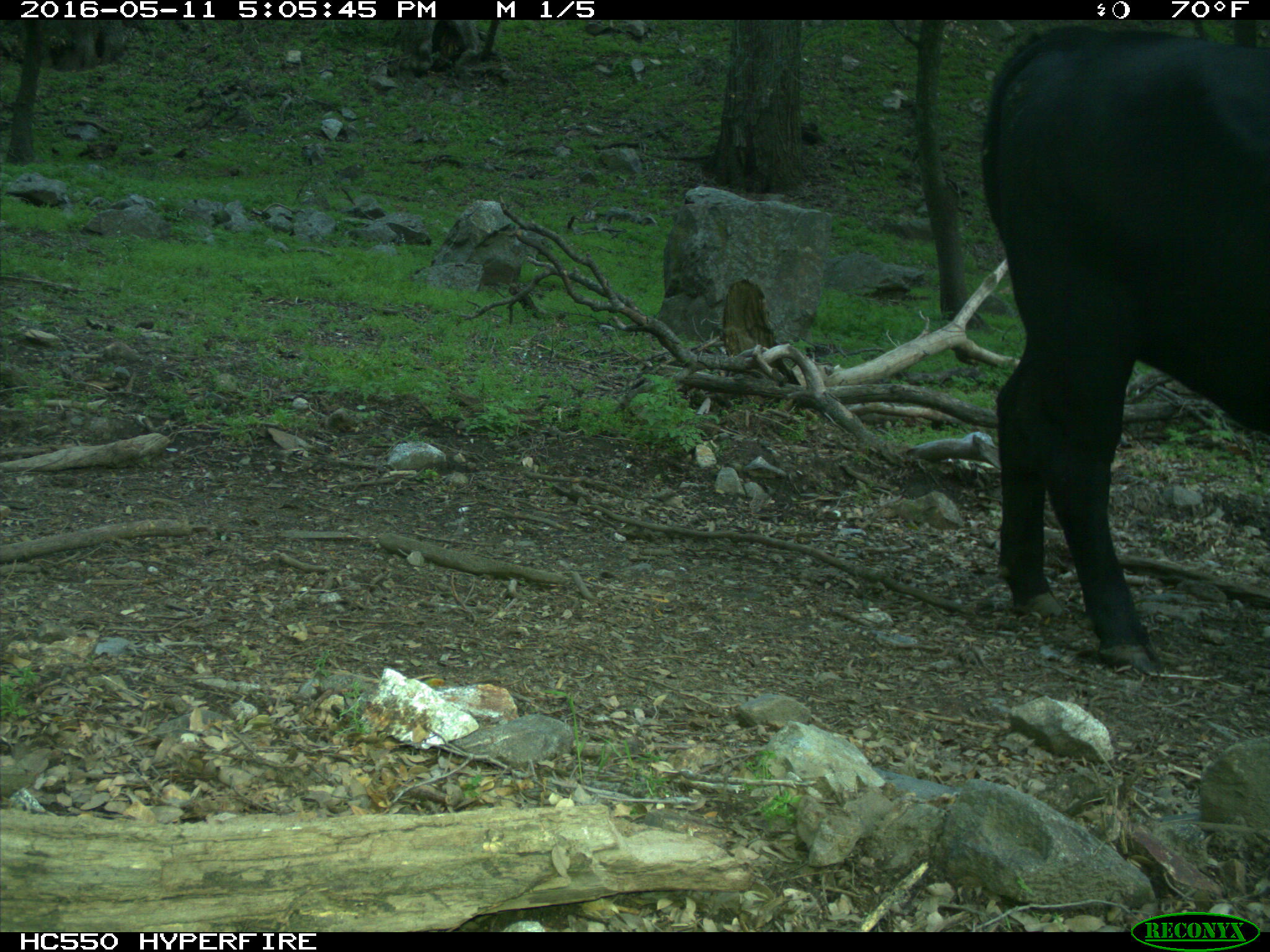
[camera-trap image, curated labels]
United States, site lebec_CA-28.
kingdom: Animalia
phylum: Chordata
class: Mammalia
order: Artiodactyla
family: Bovidae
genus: Bos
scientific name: Bos taurus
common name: domestic cow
Bos taurus (domestic cow).